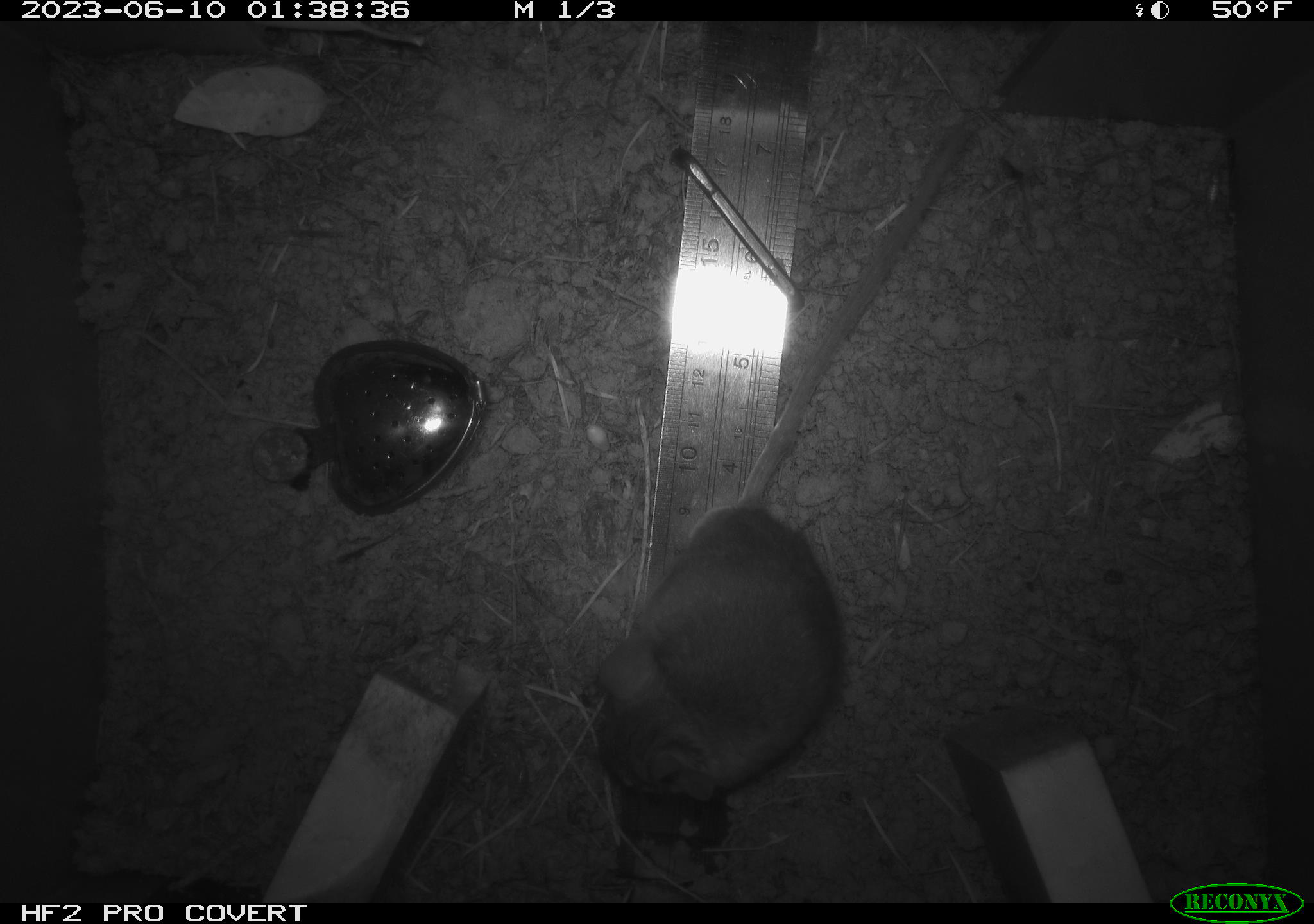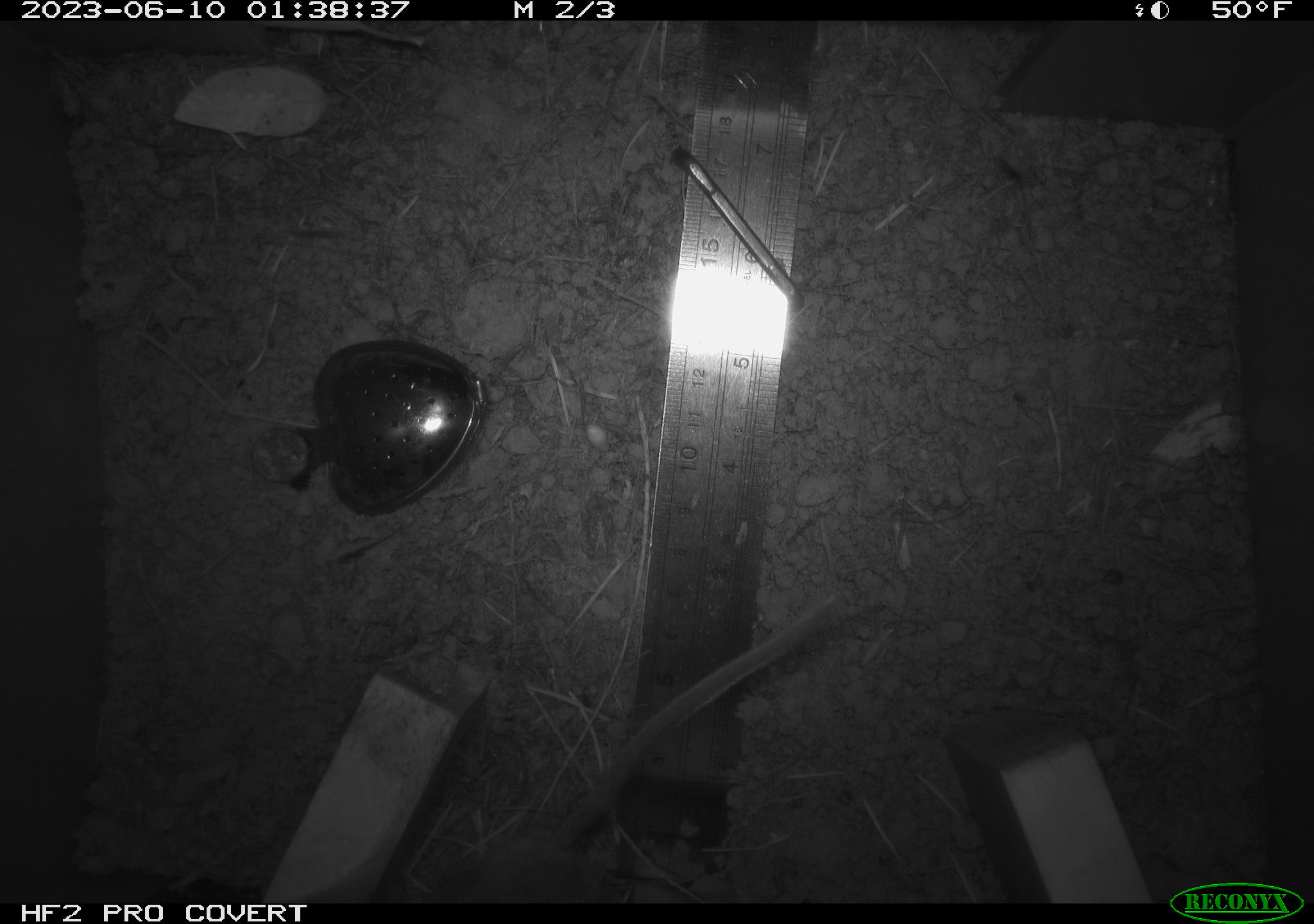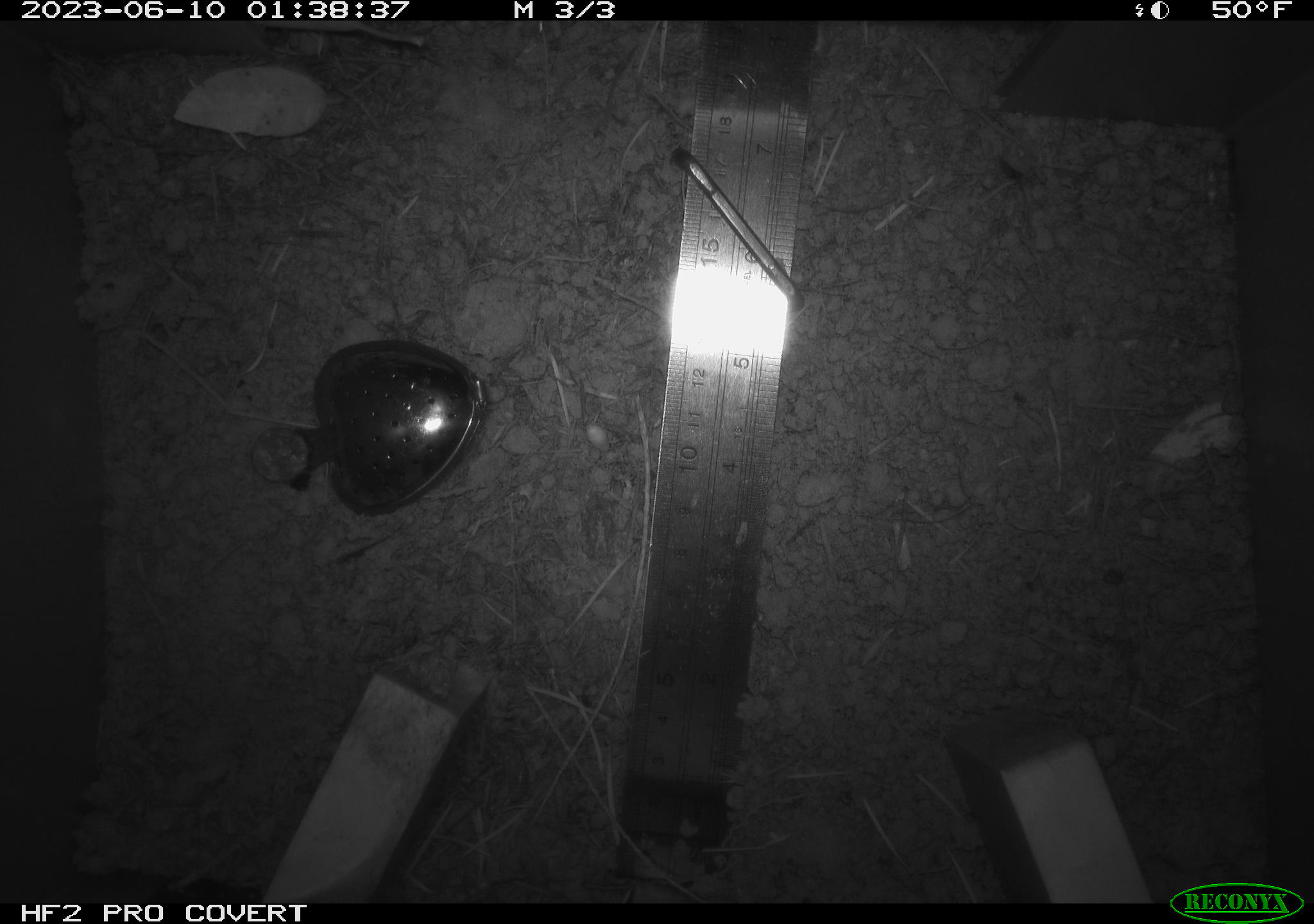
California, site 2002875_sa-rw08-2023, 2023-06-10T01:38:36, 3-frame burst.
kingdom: Animalia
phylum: Chordata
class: Mammalia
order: Rodentia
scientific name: Rodentia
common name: mouse species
Mouse species (Rodentia).